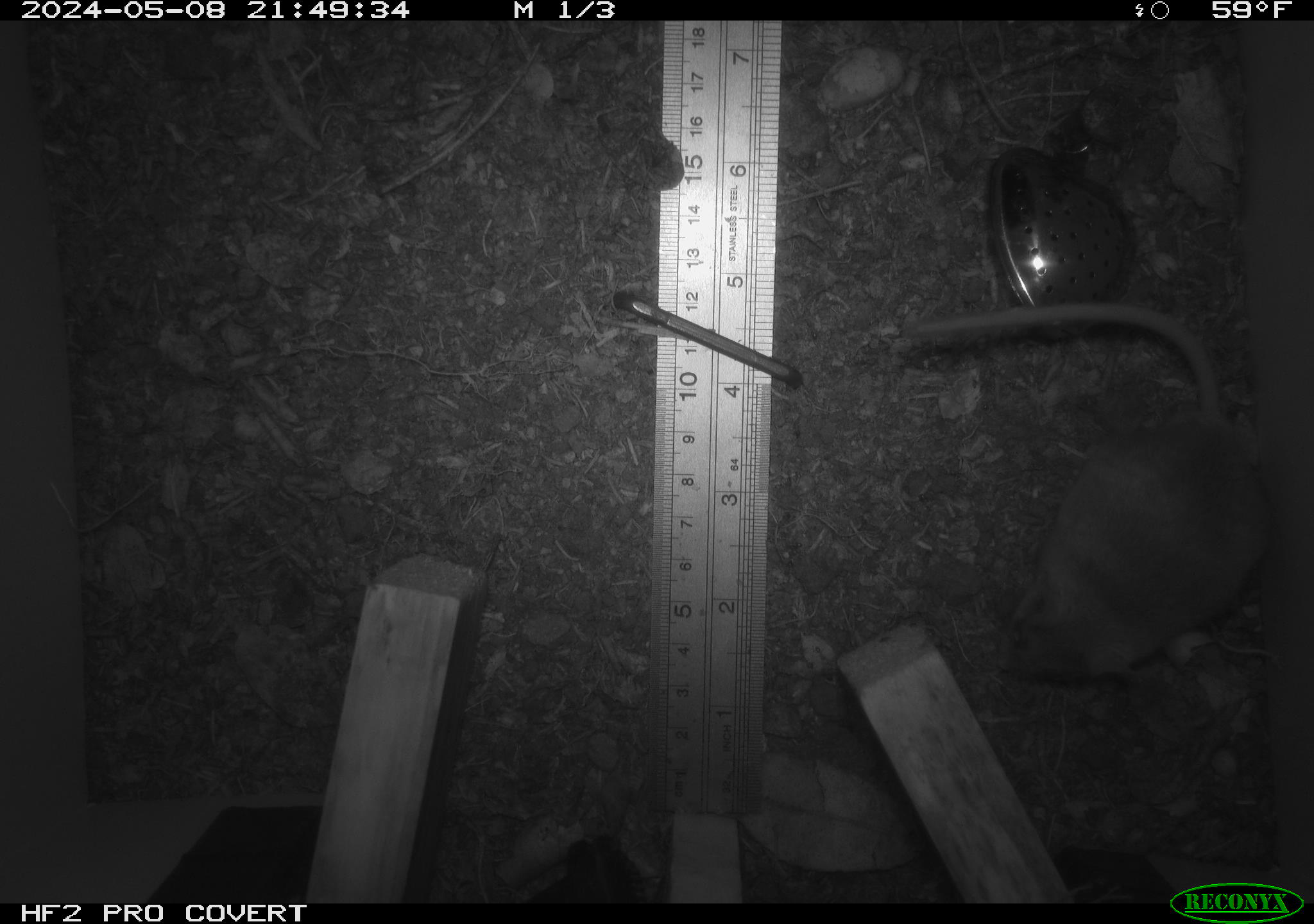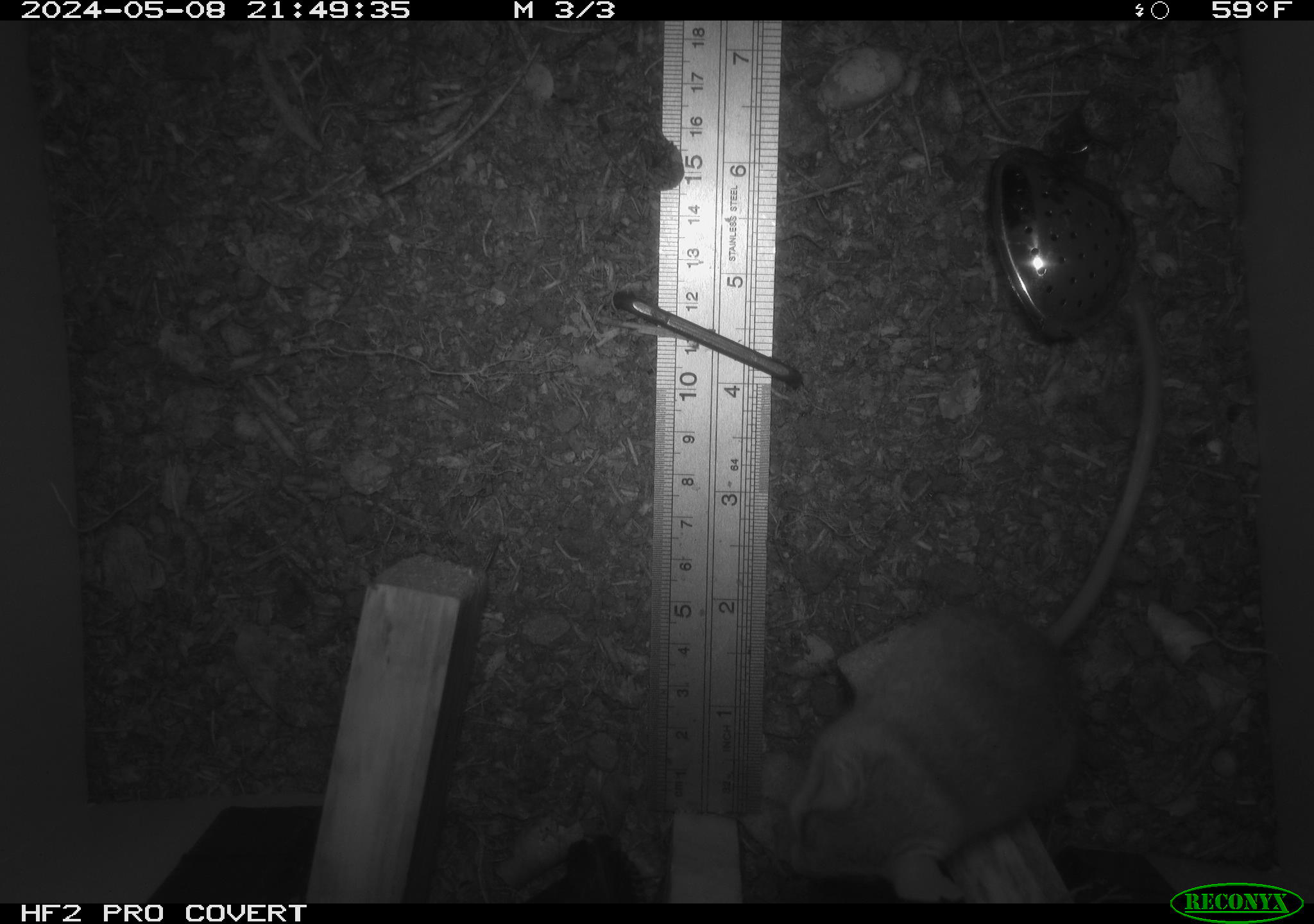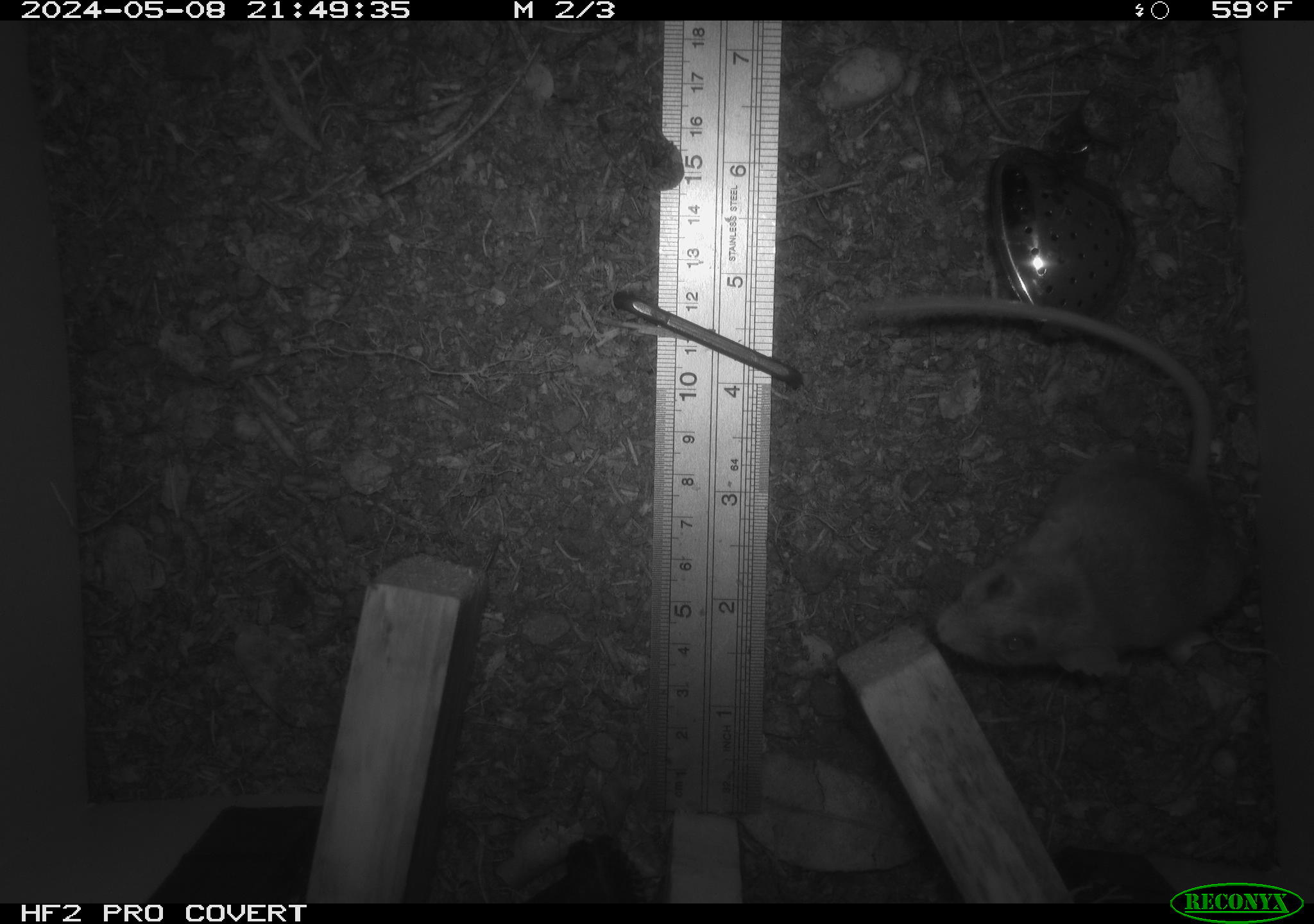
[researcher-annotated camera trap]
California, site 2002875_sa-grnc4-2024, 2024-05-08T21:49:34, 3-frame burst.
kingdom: Animalia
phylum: Chordata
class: Mammalia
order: Rodentia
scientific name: Rodentia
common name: rodent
Rodent (Rodentia).